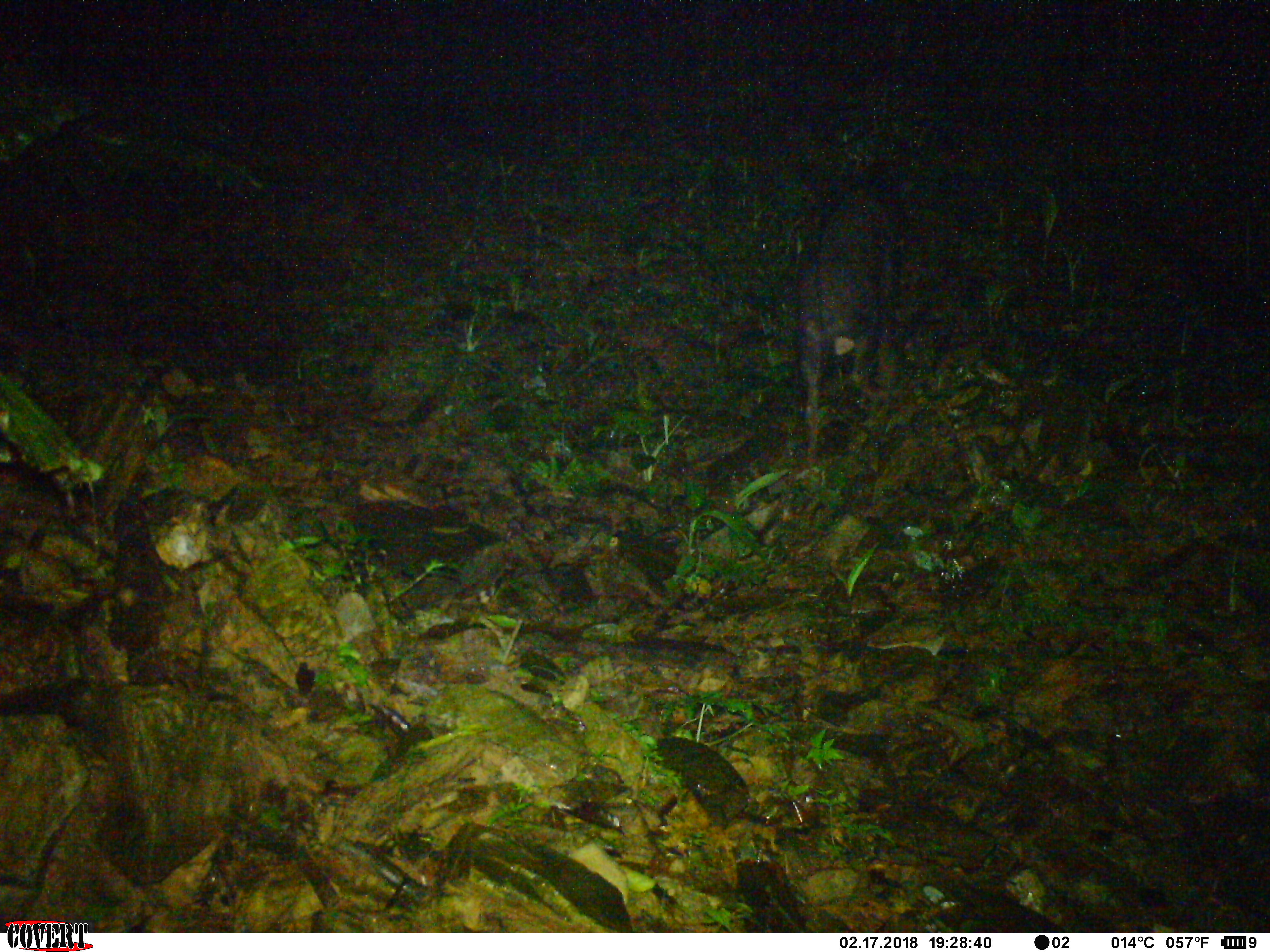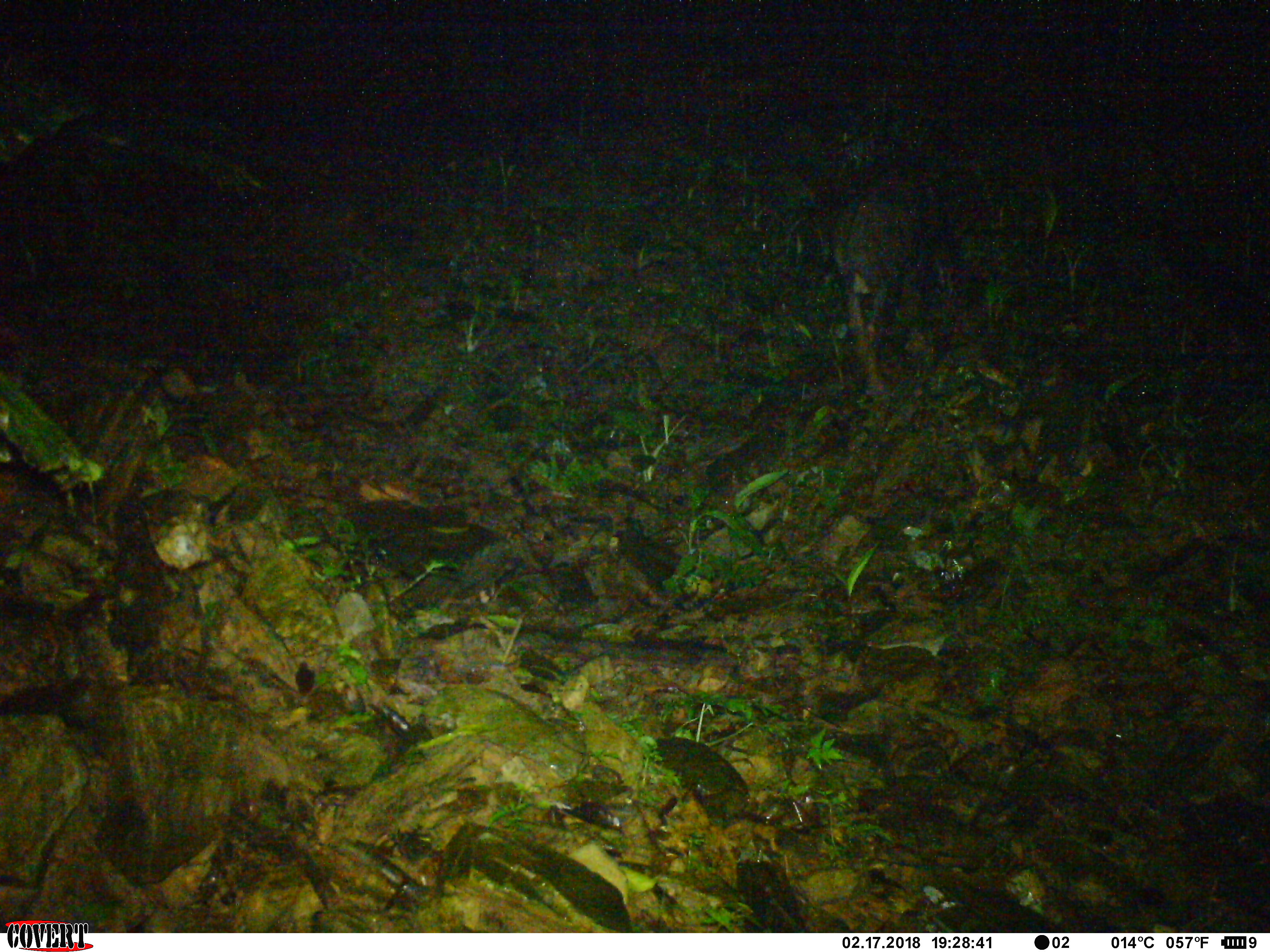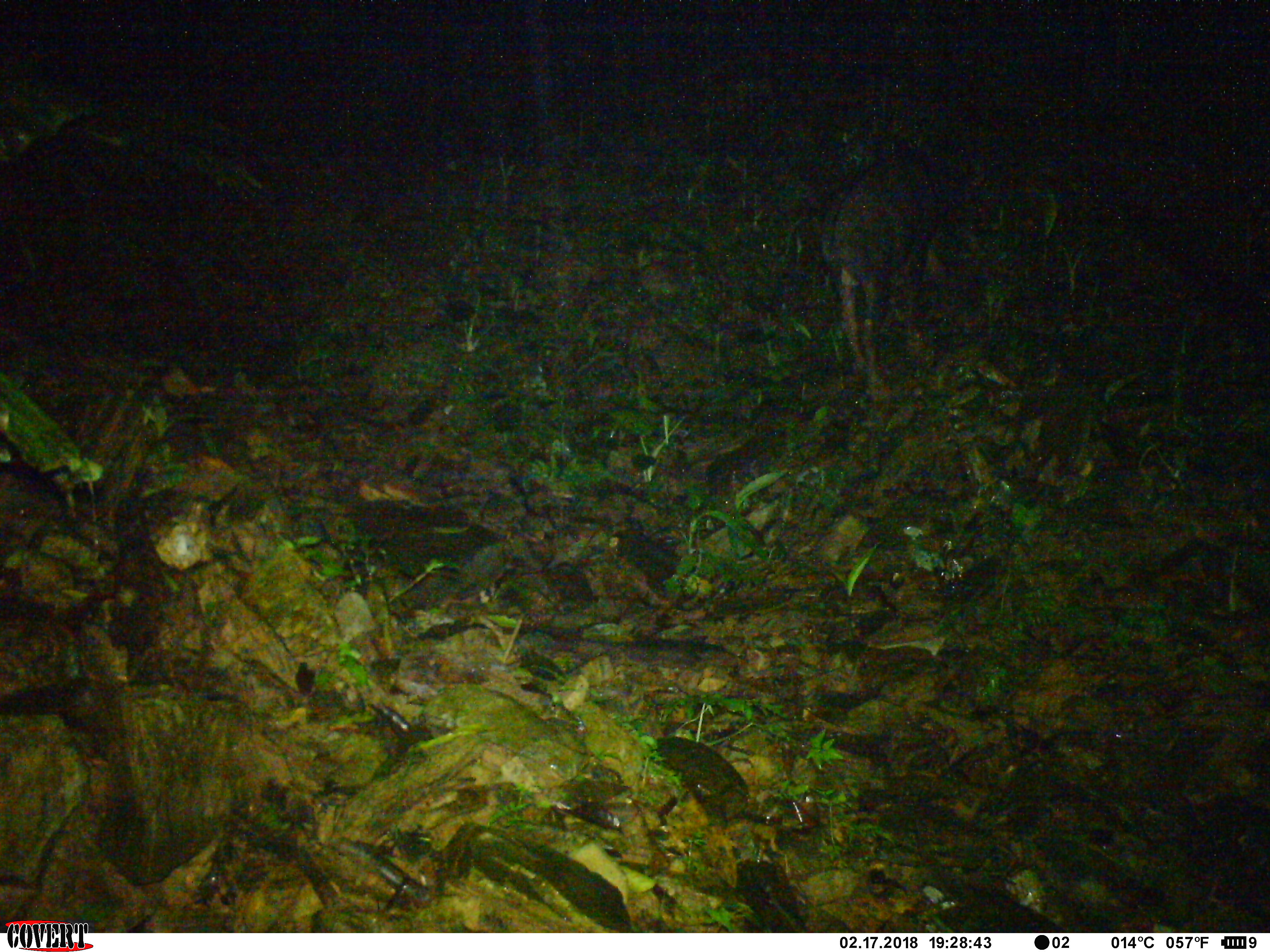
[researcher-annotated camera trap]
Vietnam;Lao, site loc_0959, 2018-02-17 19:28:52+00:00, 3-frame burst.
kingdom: Animalia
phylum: Chordata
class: Mammalia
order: Artiodactyla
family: Bovidae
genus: Capricornis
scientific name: Capricornis sumatraensis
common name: chinese serow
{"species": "chinese serow (Capricornis sumatraensis)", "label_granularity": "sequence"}